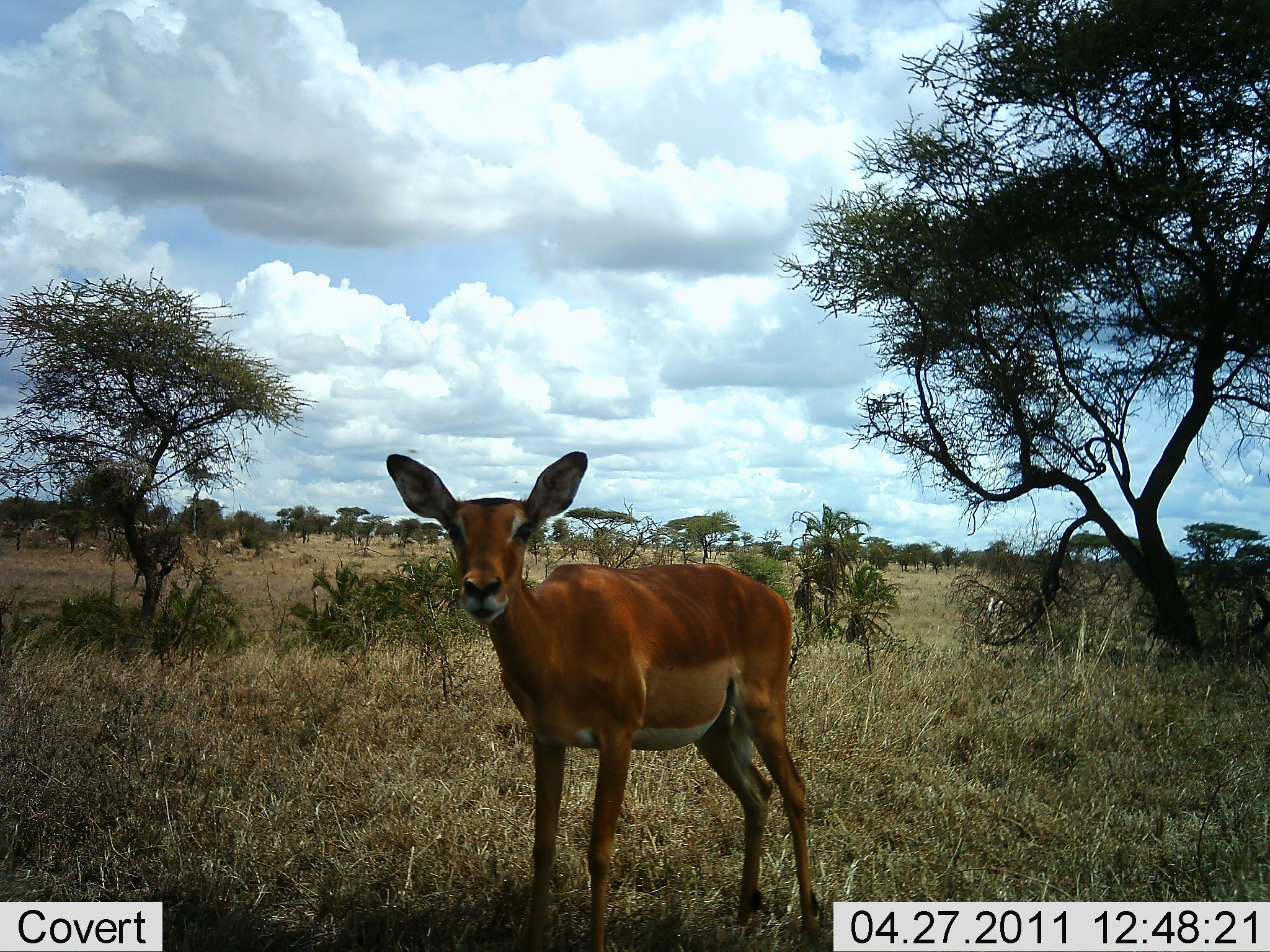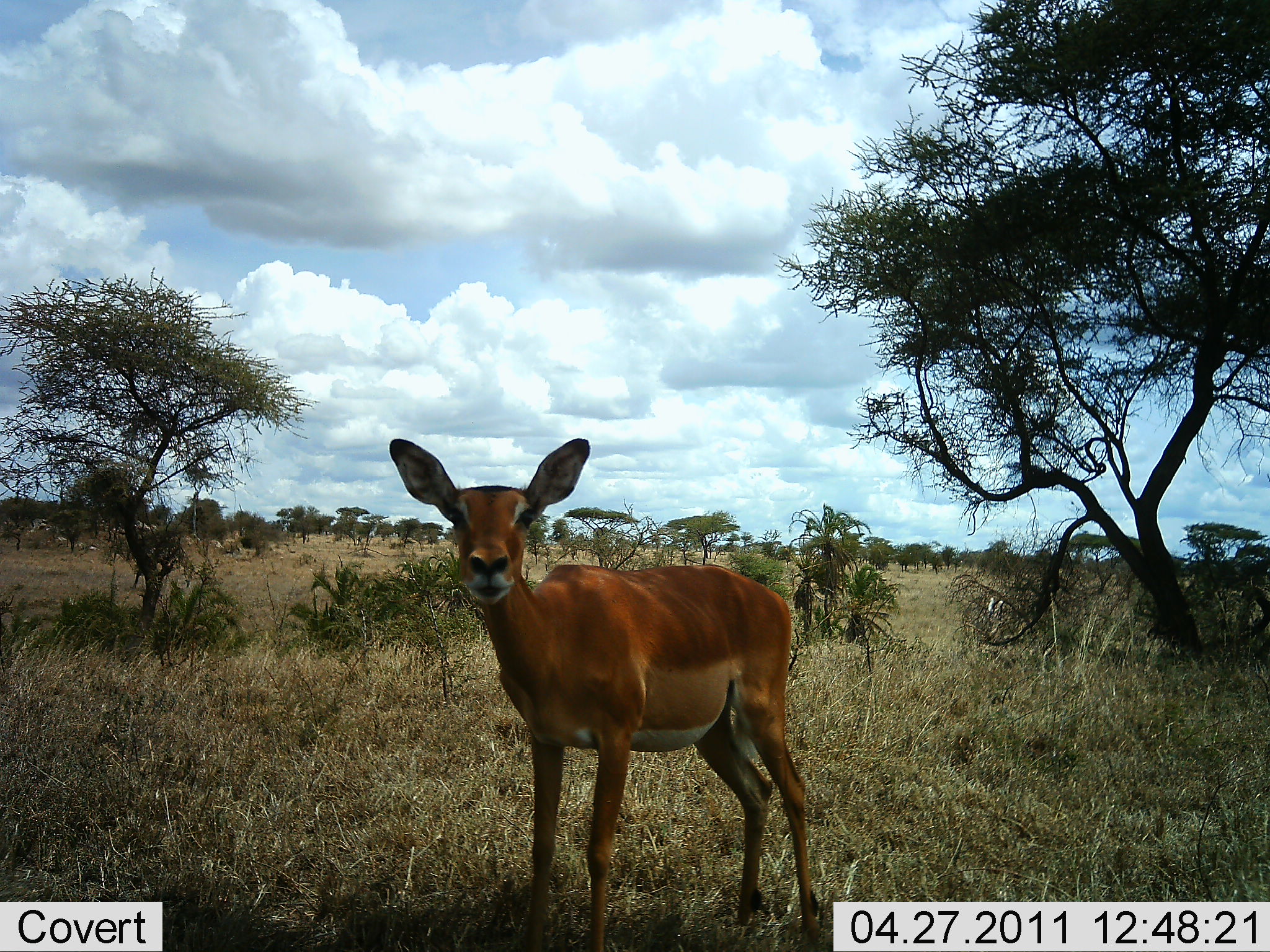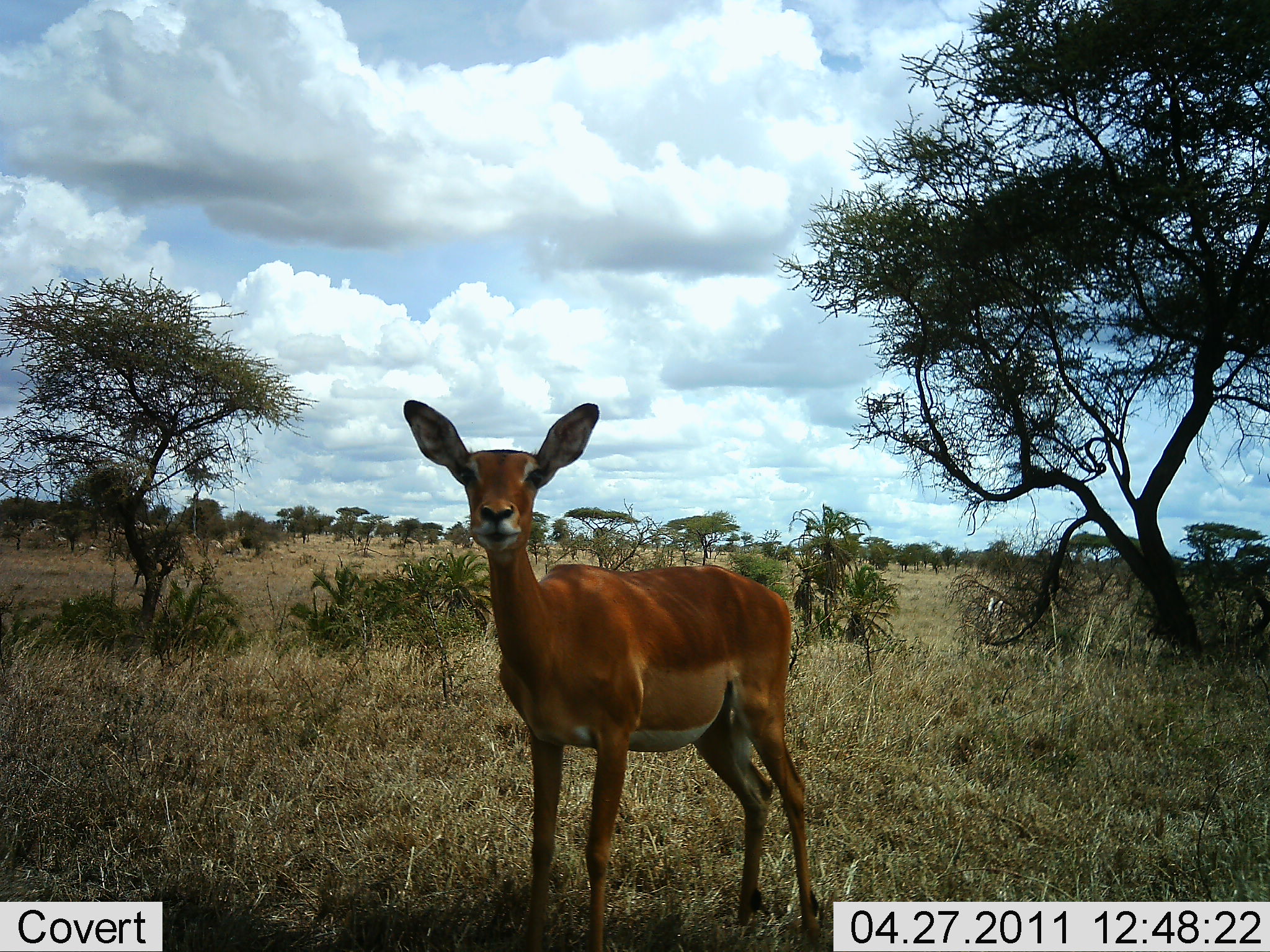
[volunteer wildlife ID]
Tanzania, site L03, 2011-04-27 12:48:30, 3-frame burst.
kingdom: Animalia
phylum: Chordata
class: Mammalia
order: Artiodactyla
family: Bovidae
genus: Aepyceros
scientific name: Aepyceros melampus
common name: impala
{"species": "impala (Aepyceros melampus)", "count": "1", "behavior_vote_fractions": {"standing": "100%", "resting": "0%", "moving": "14%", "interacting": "0%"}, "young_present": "14%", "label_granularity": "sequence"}